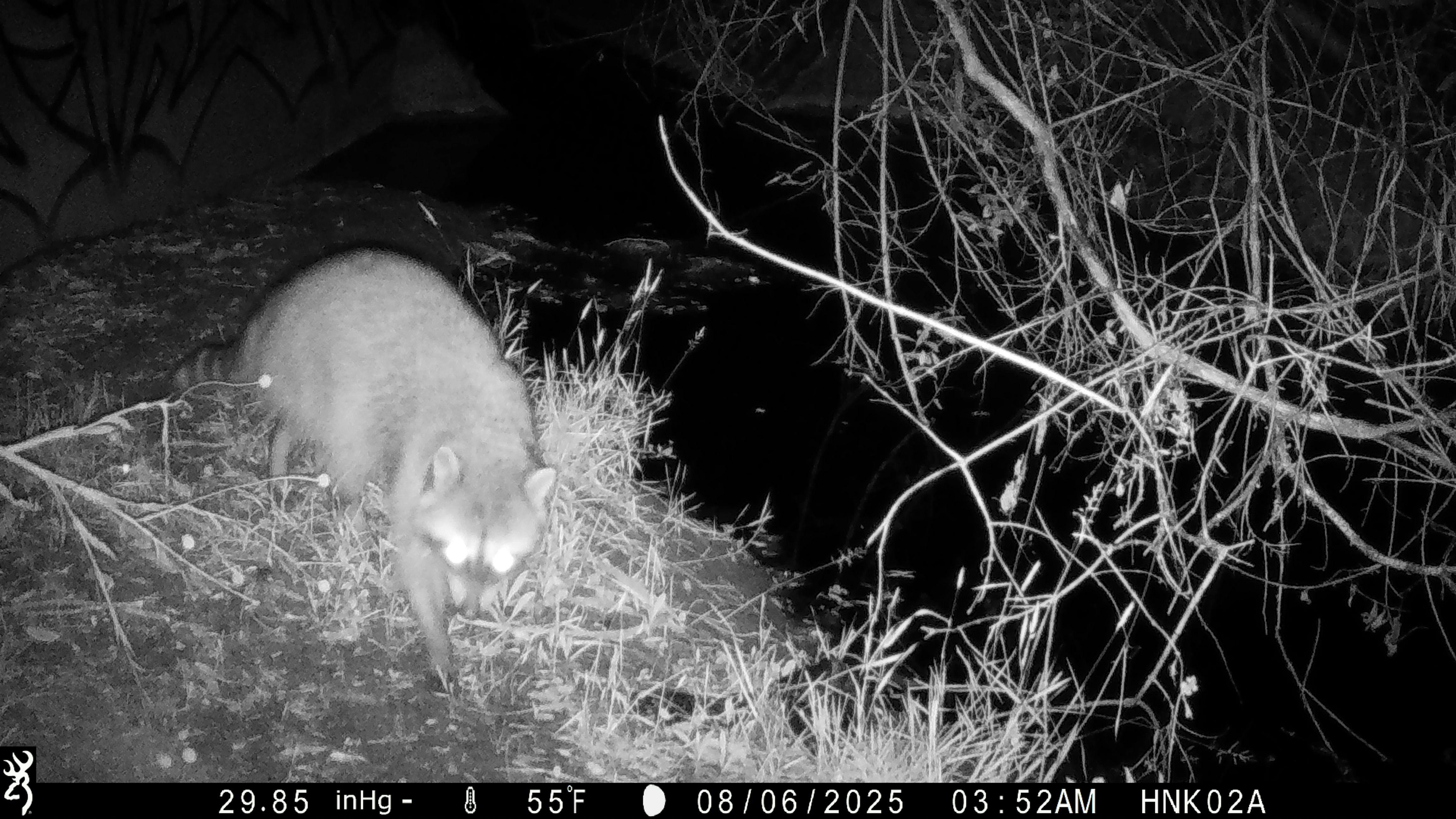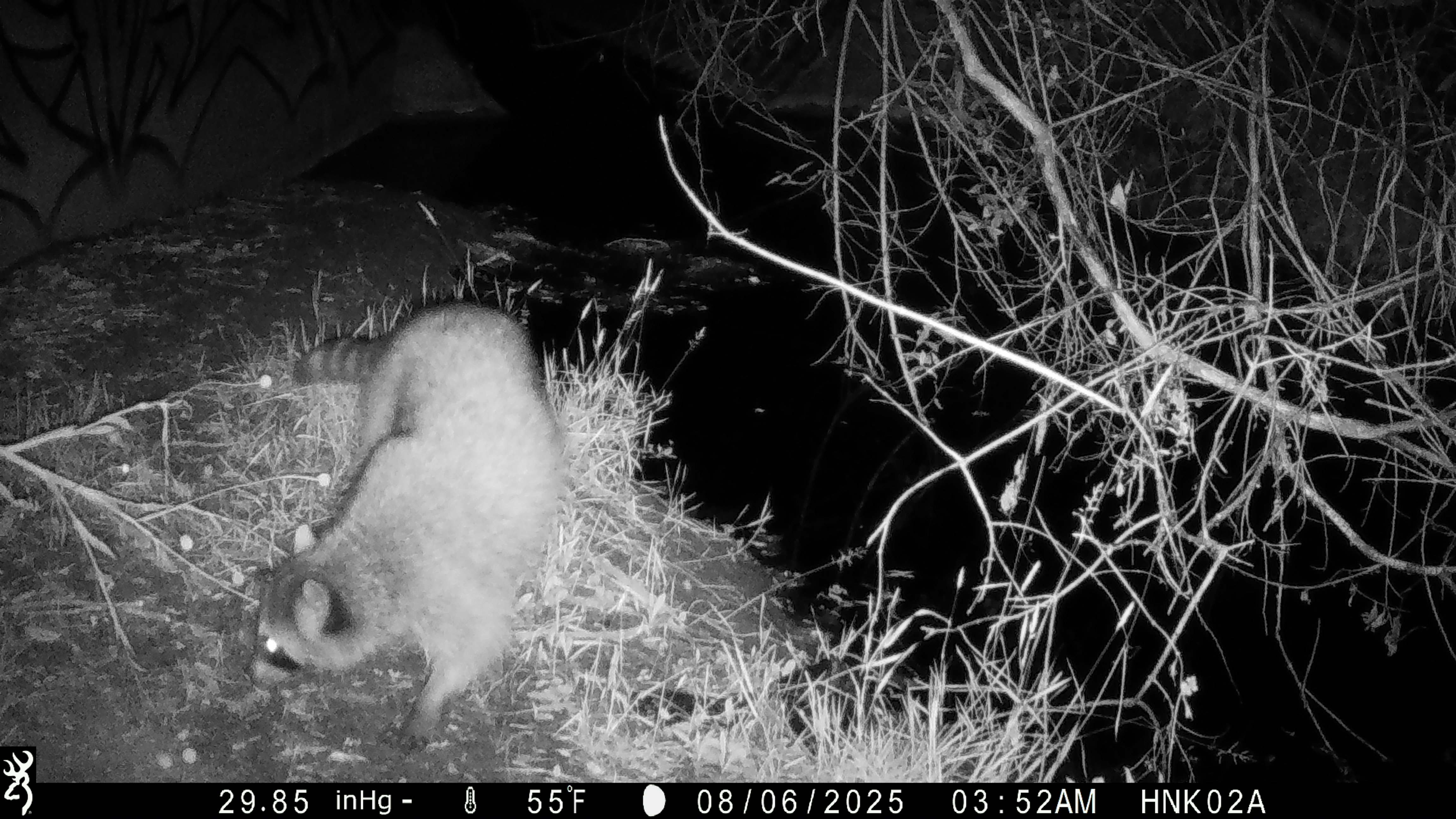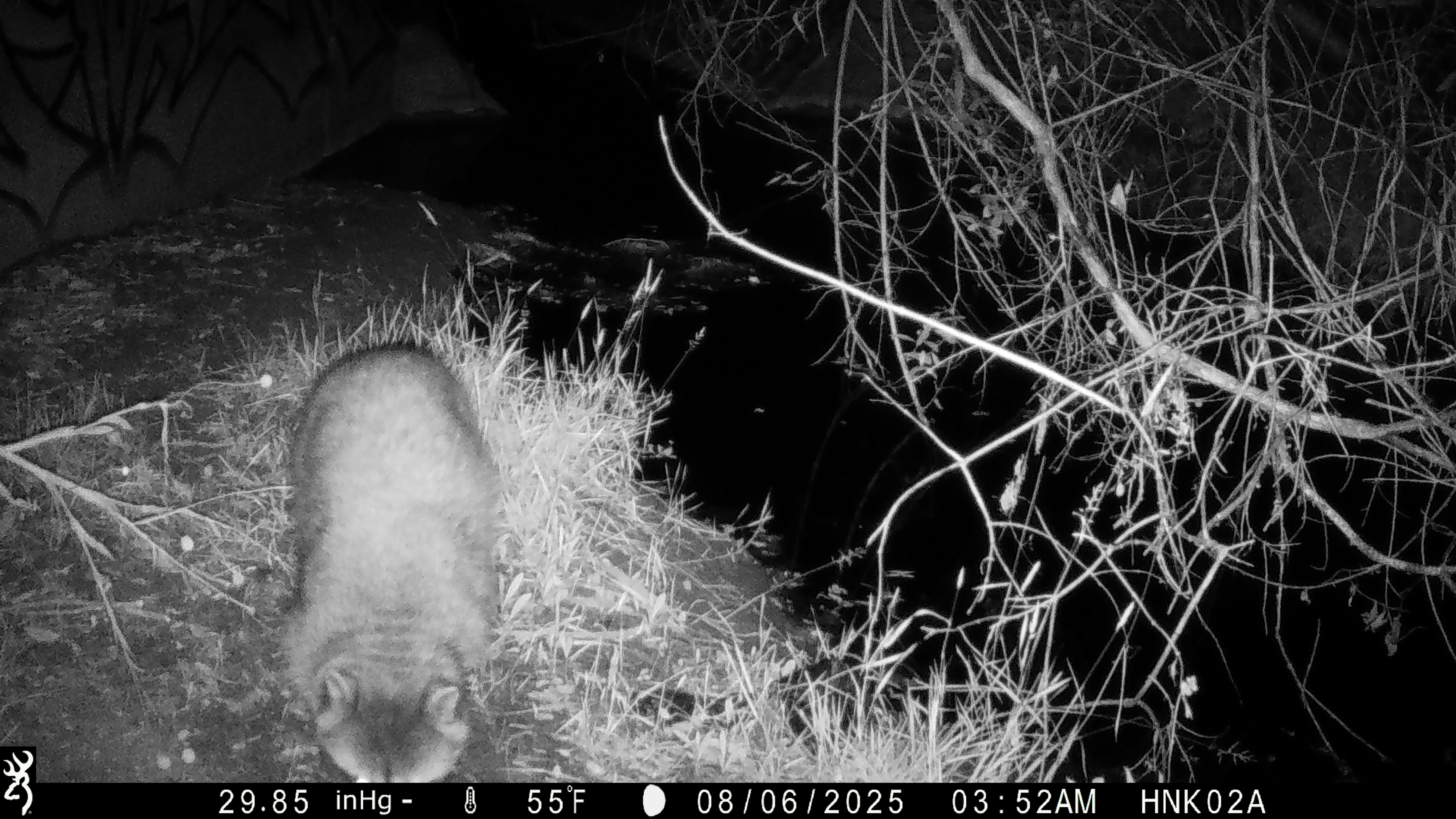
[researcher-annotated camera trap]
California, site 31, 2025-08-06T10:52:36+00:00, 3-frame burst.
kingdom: Animalia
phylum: Chordata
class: Mammalia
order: Carnivora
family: Procyonidae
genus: Procyon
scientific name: Procyon lotor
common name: raccoon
Raccoon (Procyon lotor).